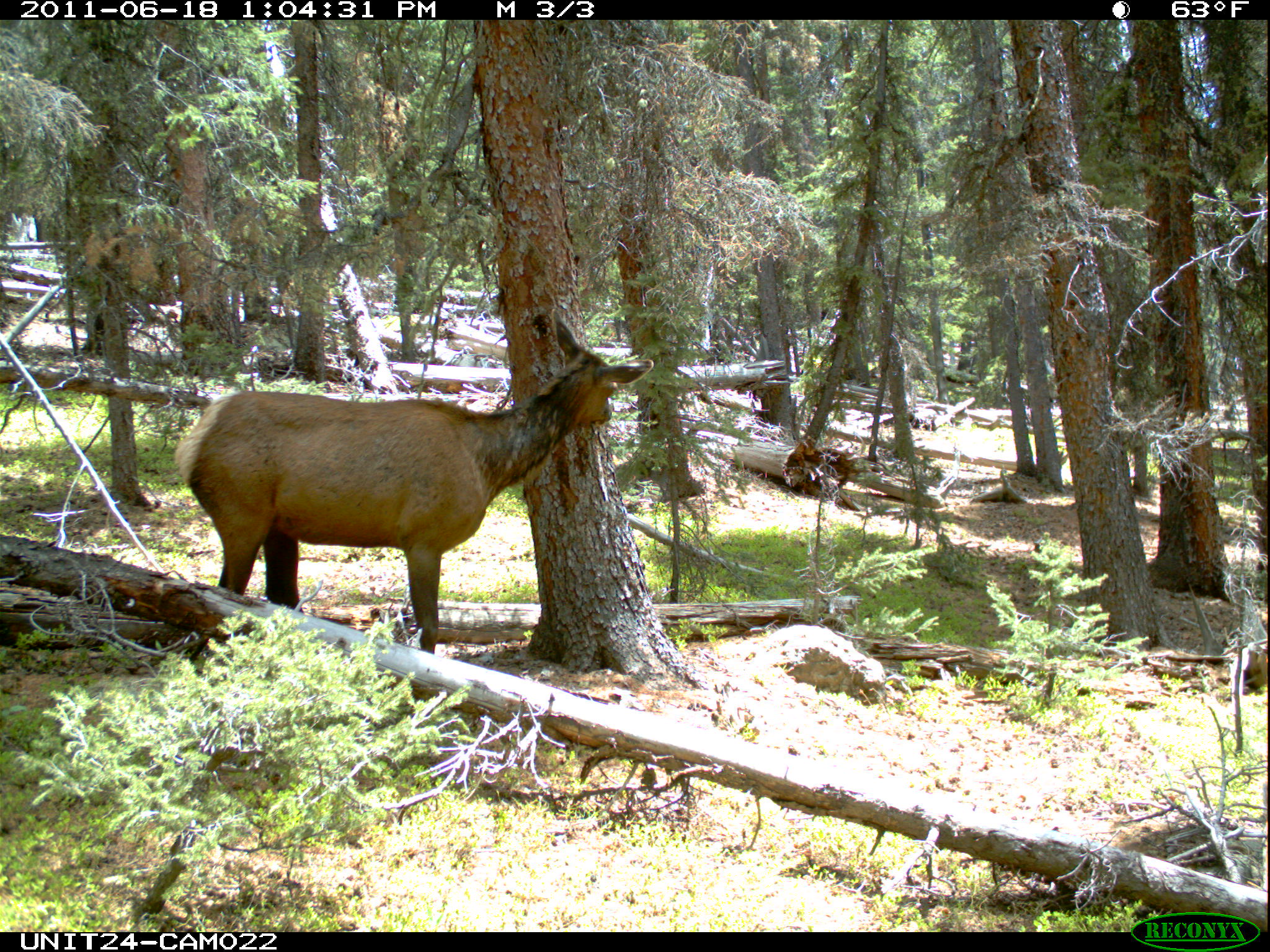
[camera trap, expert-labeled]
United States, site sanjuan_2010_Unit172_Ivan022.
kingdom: Animalia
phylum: Chordata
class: Mammalia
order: Artiodactyla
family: Cervidae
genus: Cervus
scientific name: Cervus elaphus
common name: red deer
Cervus elaphus (red deer).